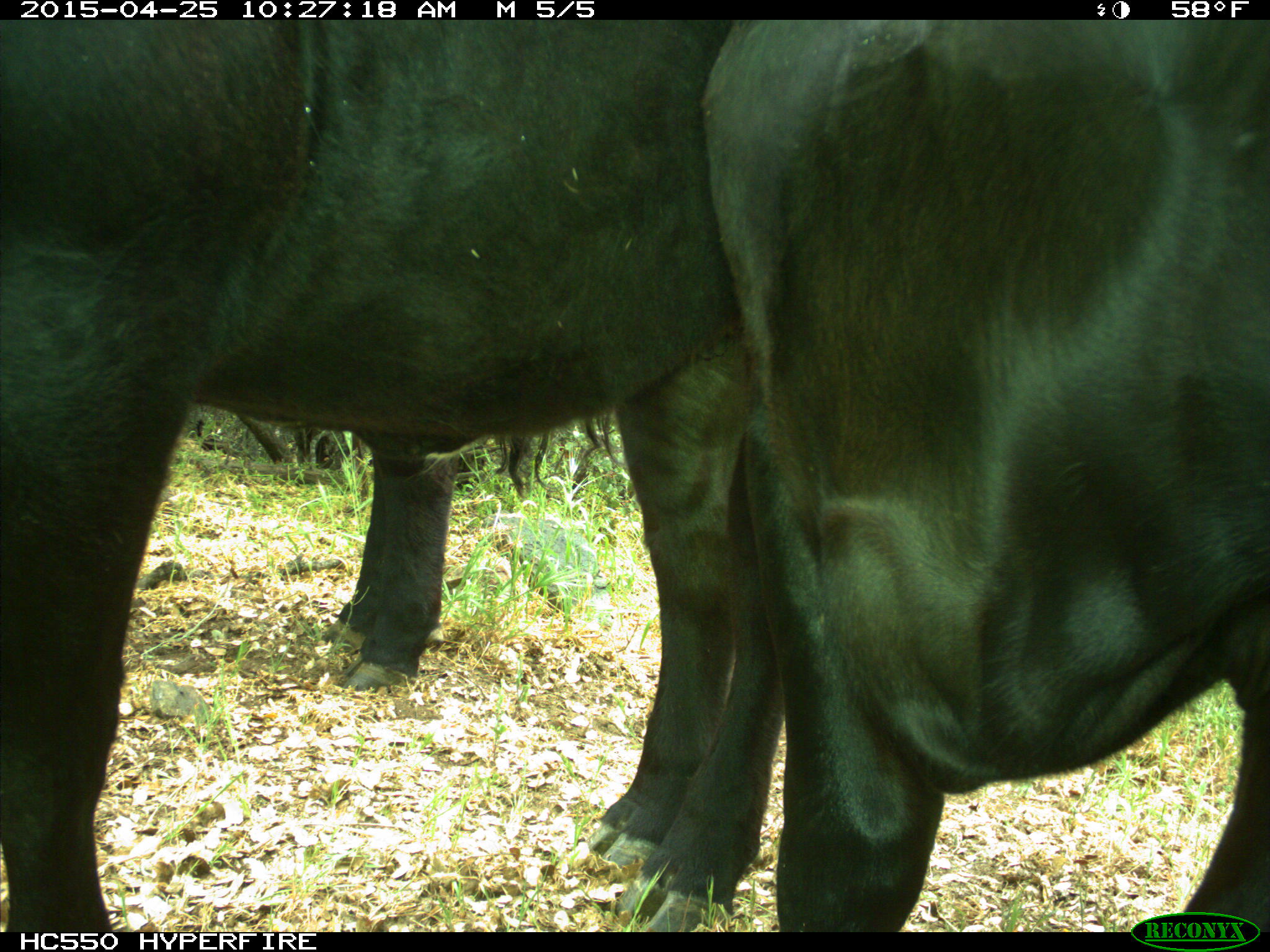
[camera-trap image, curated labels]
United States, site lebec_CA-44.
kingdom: Animalia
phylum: Chordata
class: Mammalia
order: Artiodactyla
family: Suidae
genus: Sus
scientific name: Sus scrofa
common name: wild boar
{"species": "Sus scrofa (wild boar)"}